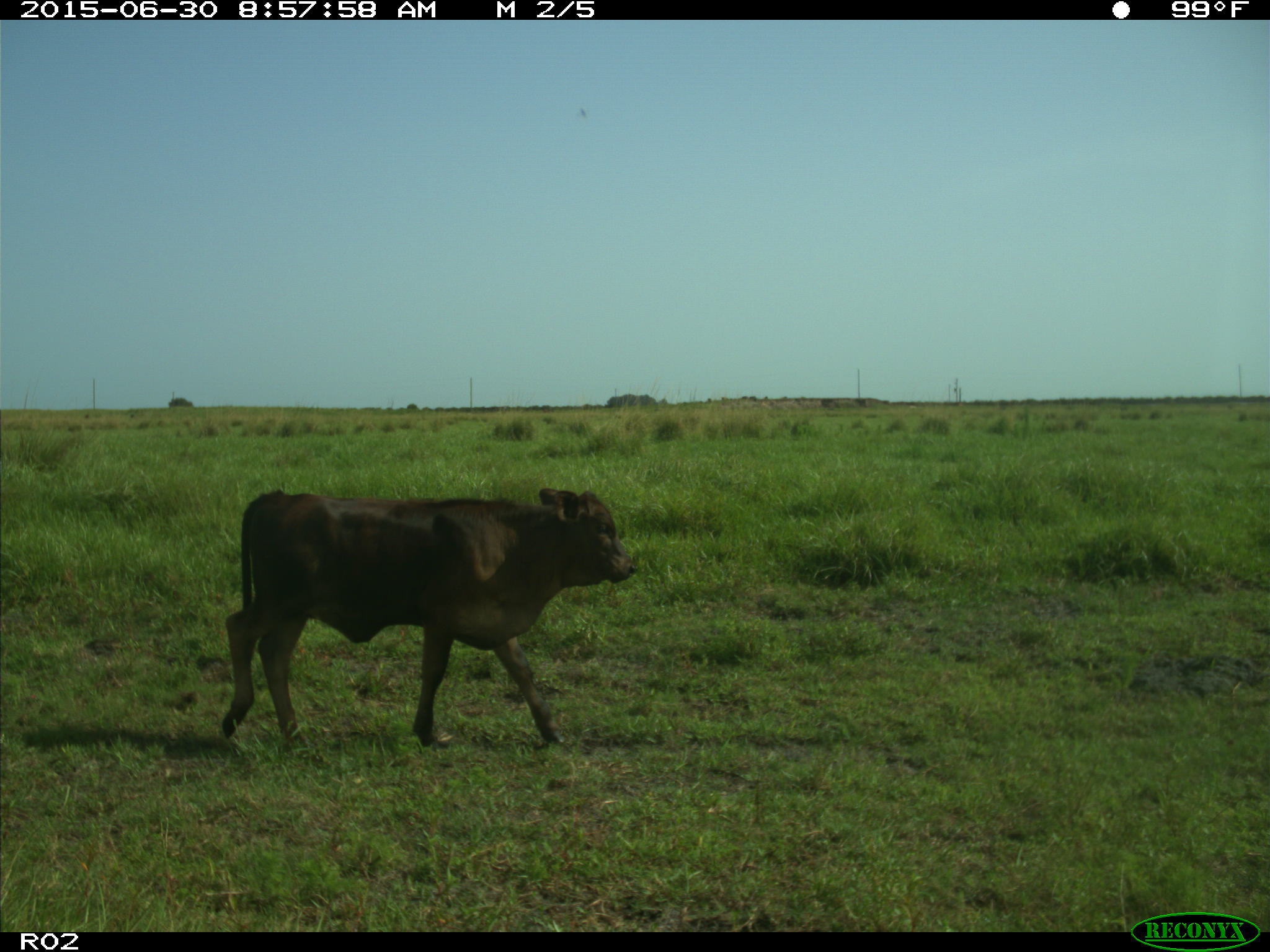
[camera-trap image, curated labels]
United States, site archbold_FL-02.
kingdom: Animalia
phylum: Chordata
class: Mammalia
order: Artiodactyla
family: Bovidae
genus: Bos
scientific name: Bos taurus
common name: domestic cow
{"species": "Bos taurus (domestic cow)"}